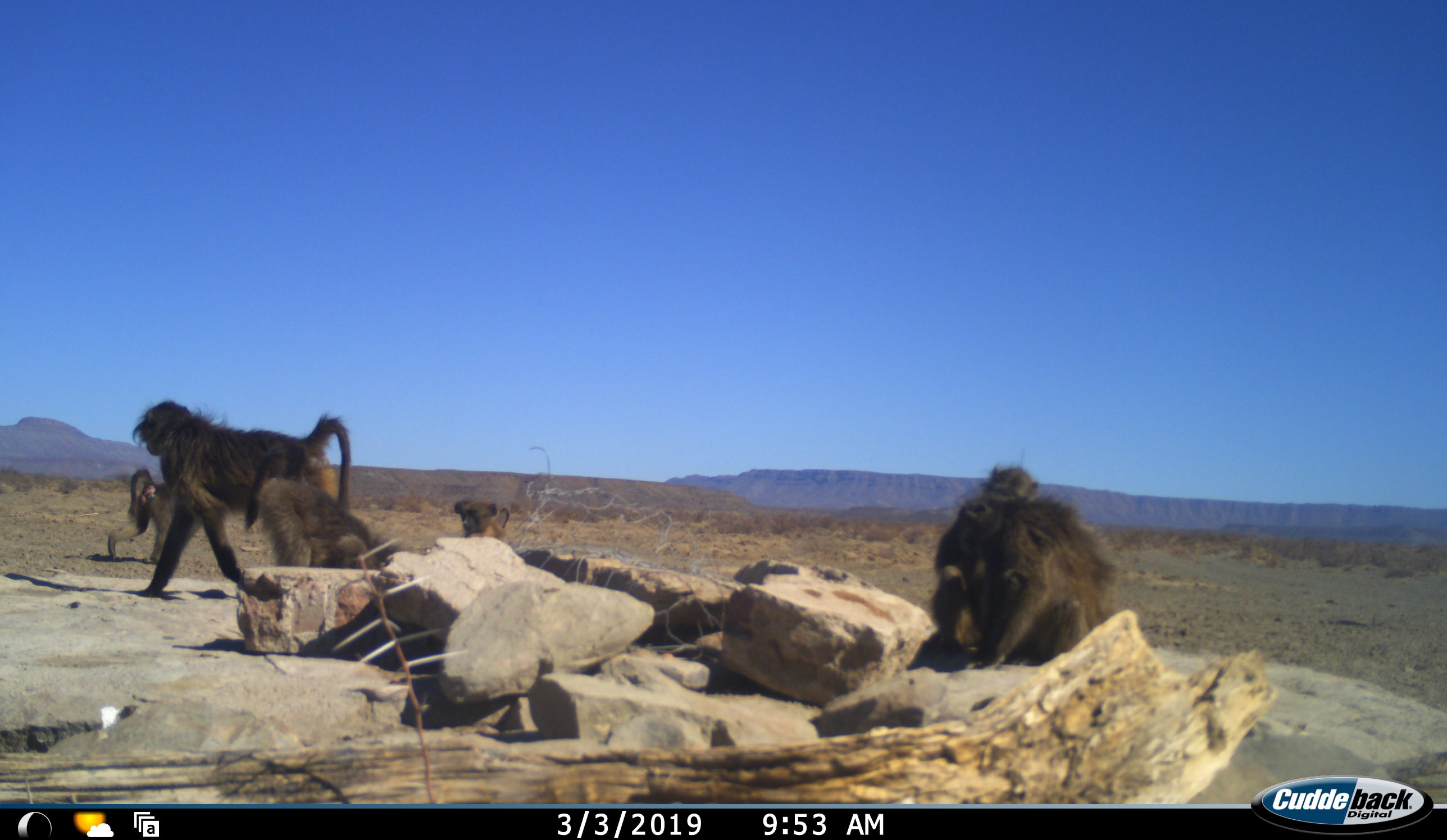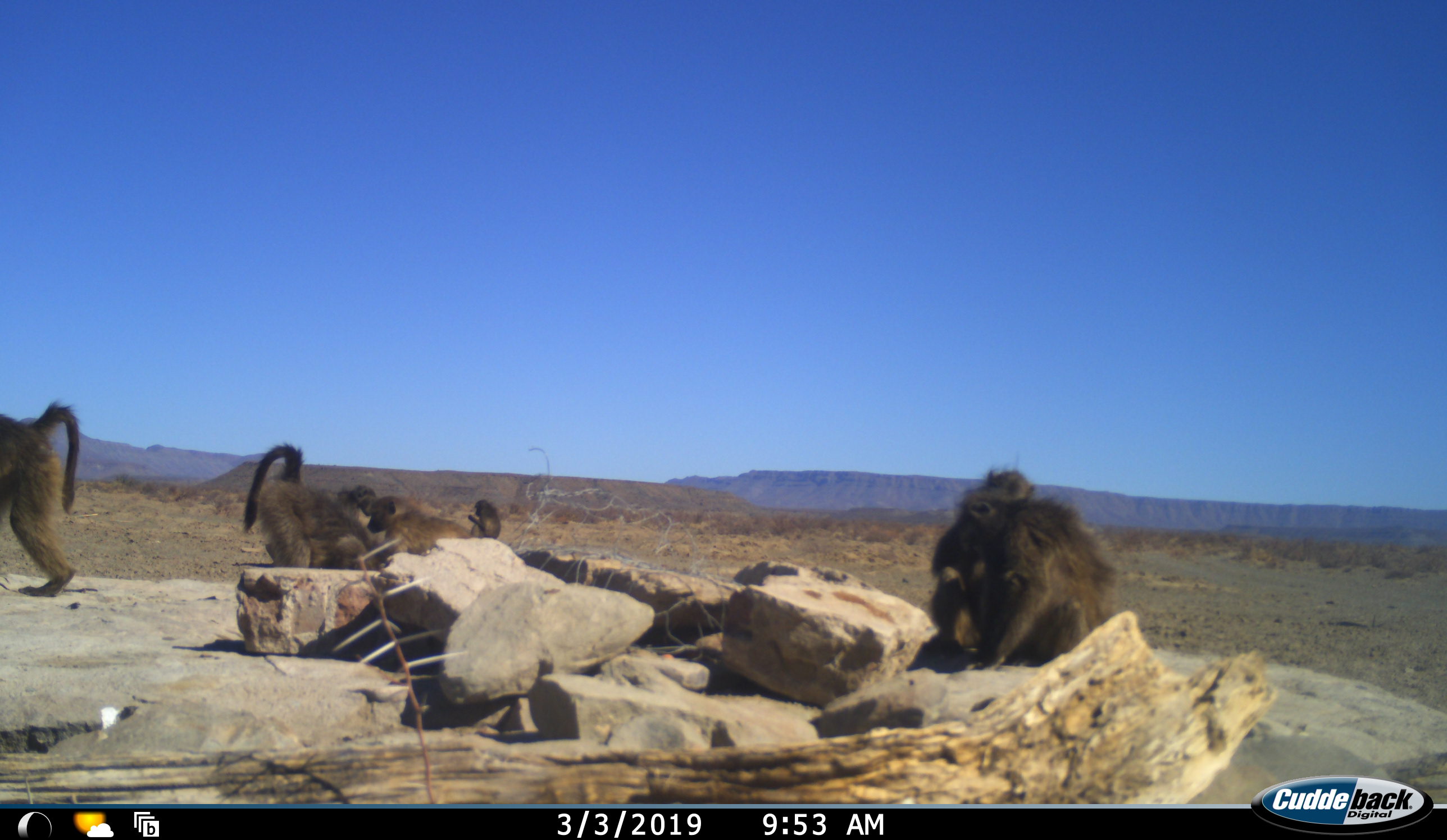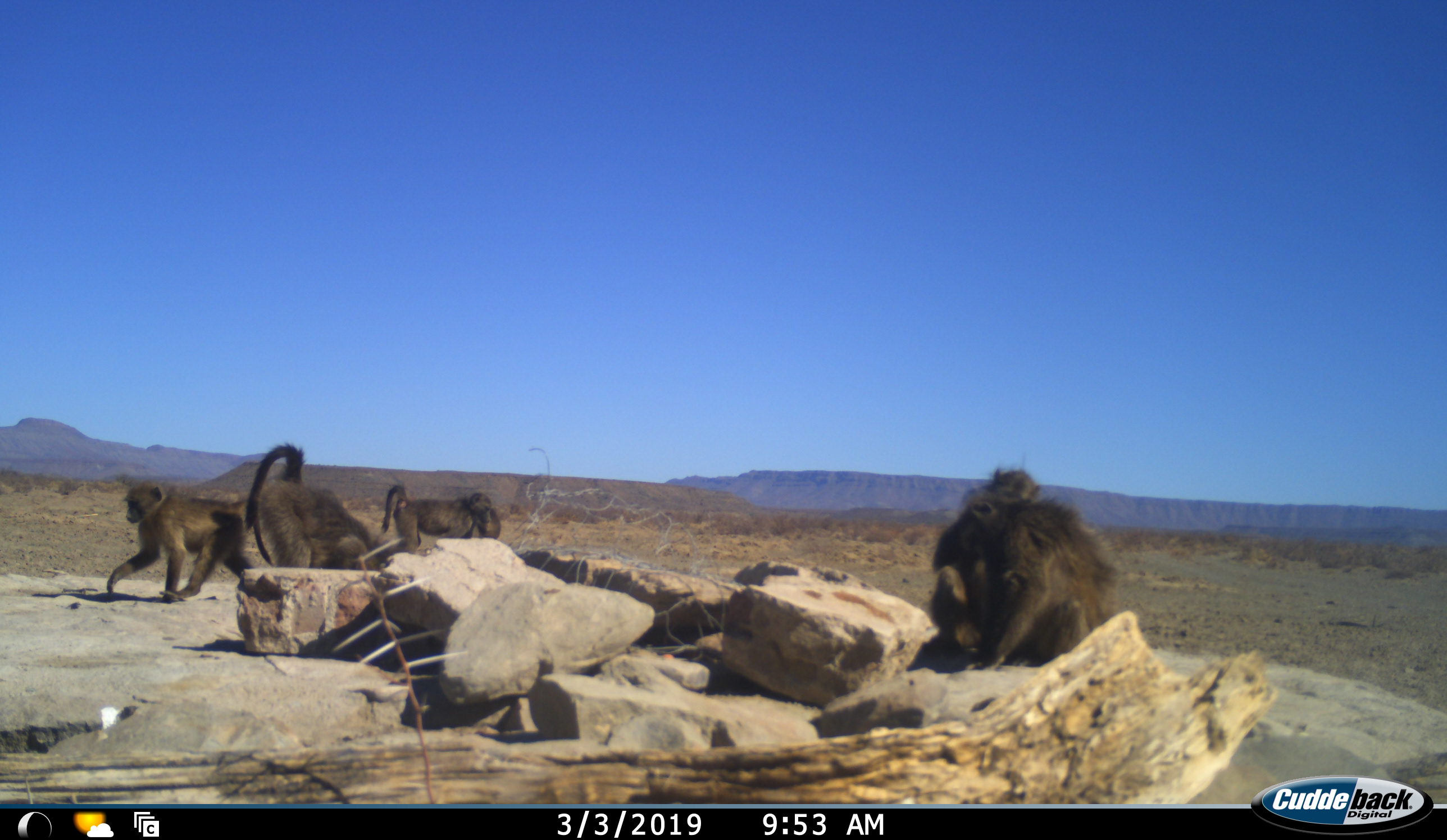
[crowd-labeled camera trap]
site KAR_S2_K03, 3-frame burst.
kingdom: Animalia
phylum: Chordata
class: Mammalia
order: Primates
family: Cercopithecidae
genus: Papio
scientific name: Papio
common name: baboon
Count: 6.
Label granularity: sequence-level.